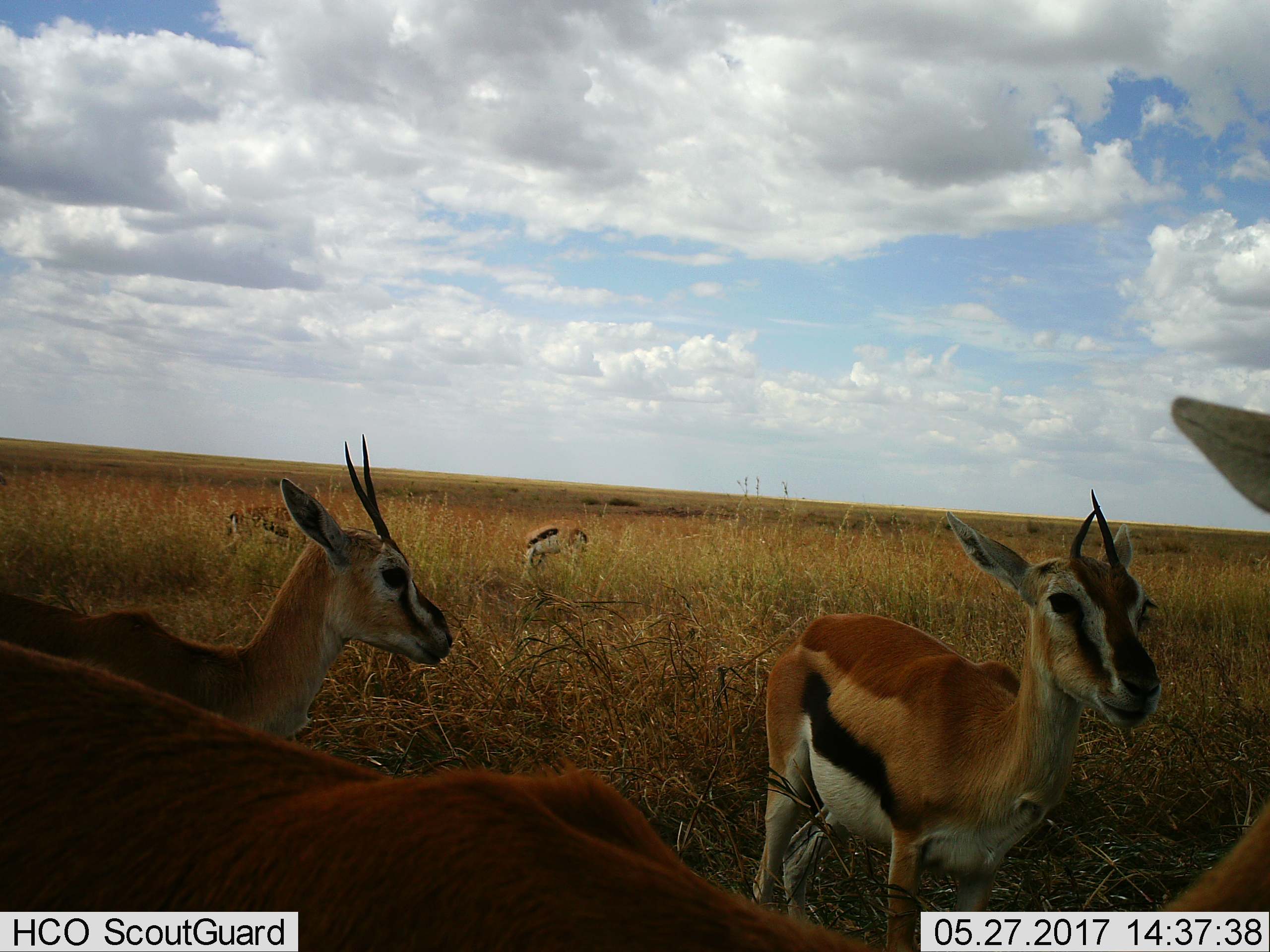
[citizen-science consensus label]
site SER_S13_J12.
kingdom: Animalia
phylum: Chordata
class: Mammalia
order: Artiodactyla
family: Bovidae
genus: Eudorcas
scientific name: Eudorcas thomsonii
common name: thomson's gazelle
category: gazellethomsons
Gazellethomsons (thomson's gazelle) (Eudorcas thomsonii), count 5. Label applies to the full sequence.